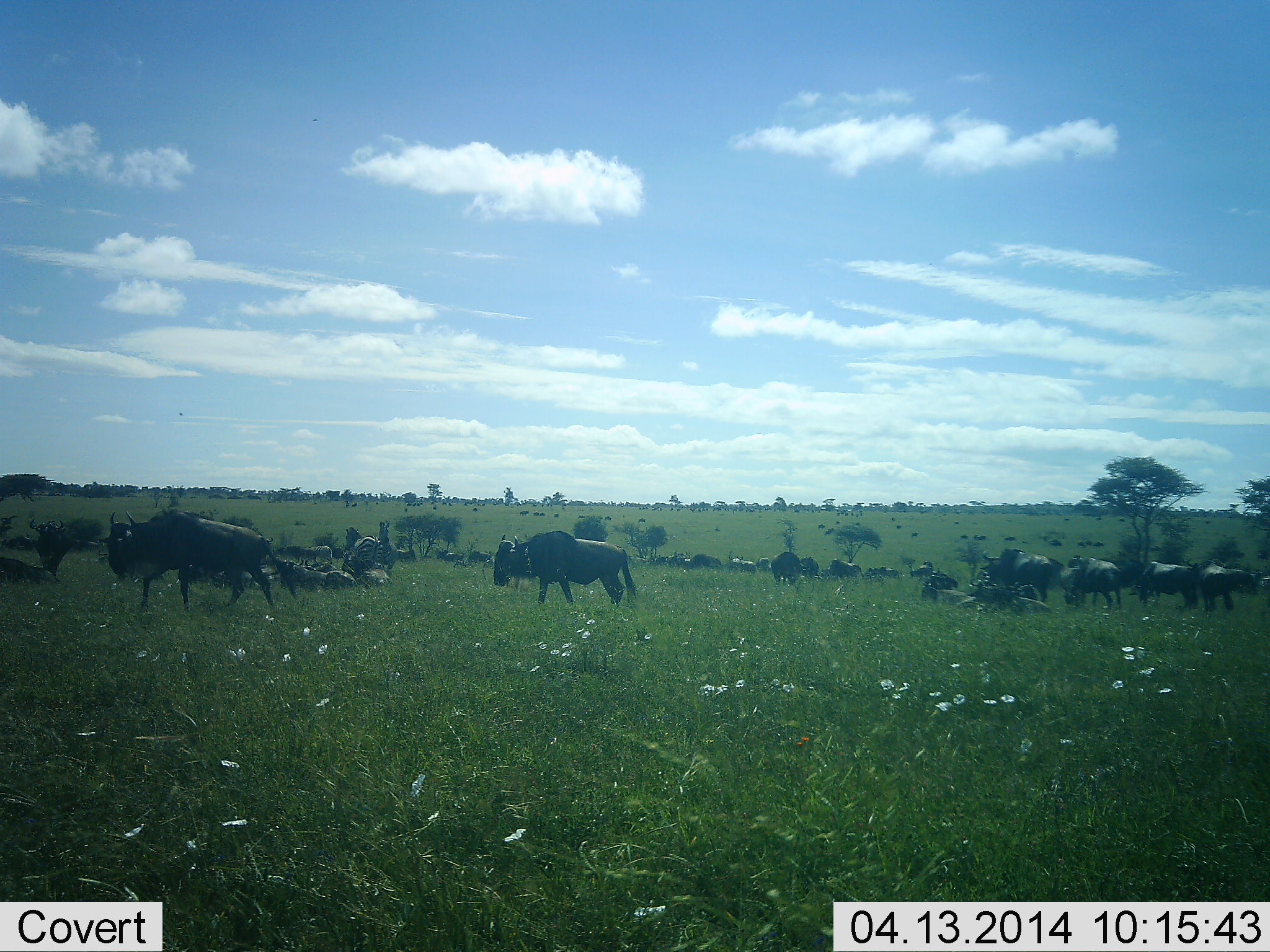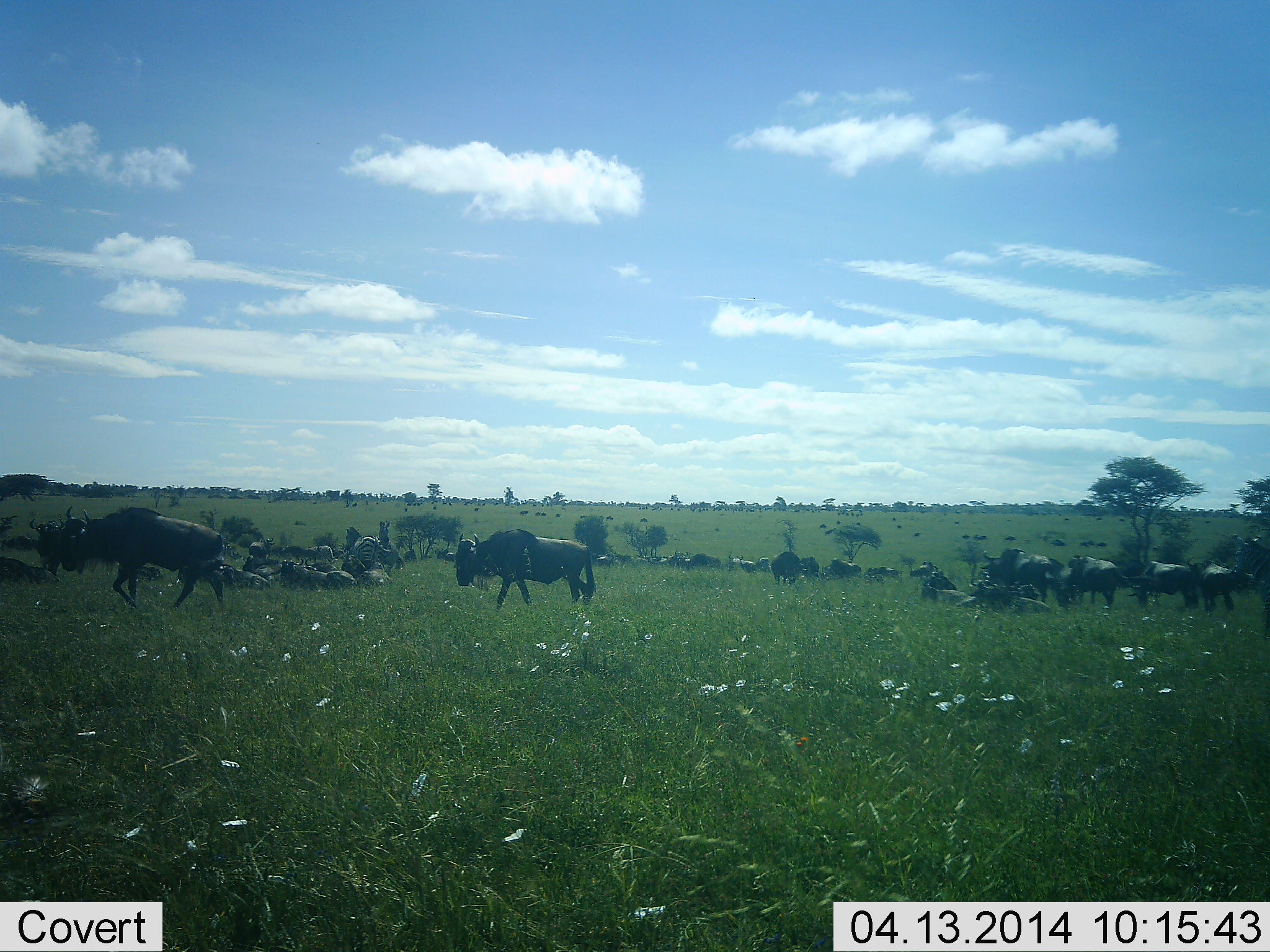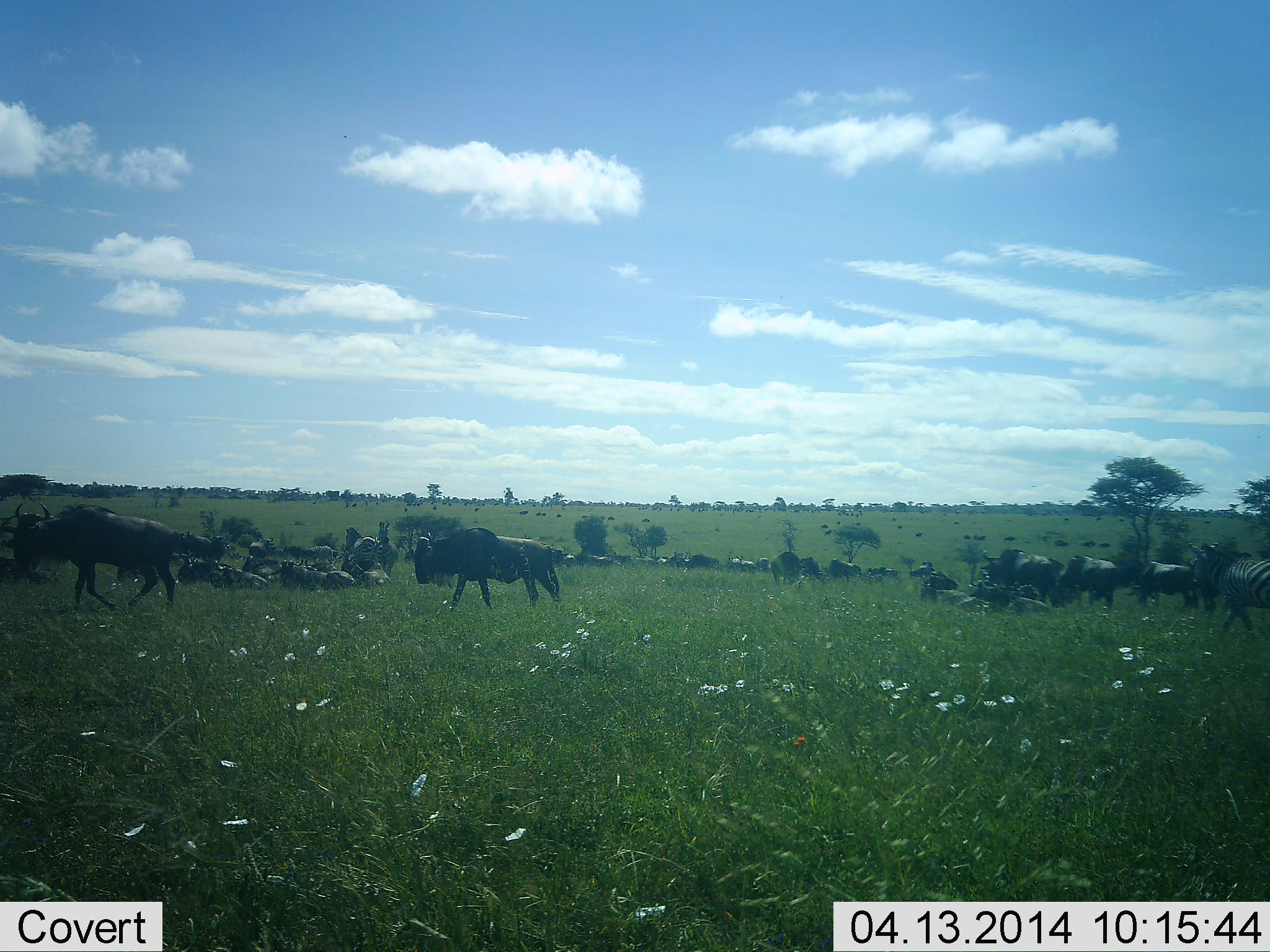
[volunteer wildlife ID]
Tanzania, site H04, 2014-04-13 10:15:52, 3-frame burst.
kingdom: Animalia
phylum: Chordata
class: Mammalia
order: Artiodactyla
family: Bovidae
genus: Connochaetes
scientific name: Connochaetes taurinus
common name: blue wildebeest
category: wildebeest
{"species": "wildebeest (blue wildebeest) (Connochaetes taurinus)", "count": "11-50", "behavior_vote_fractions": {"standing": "61%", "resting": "51%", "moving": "77%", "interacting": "10%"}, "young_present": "1%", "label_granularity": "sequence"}